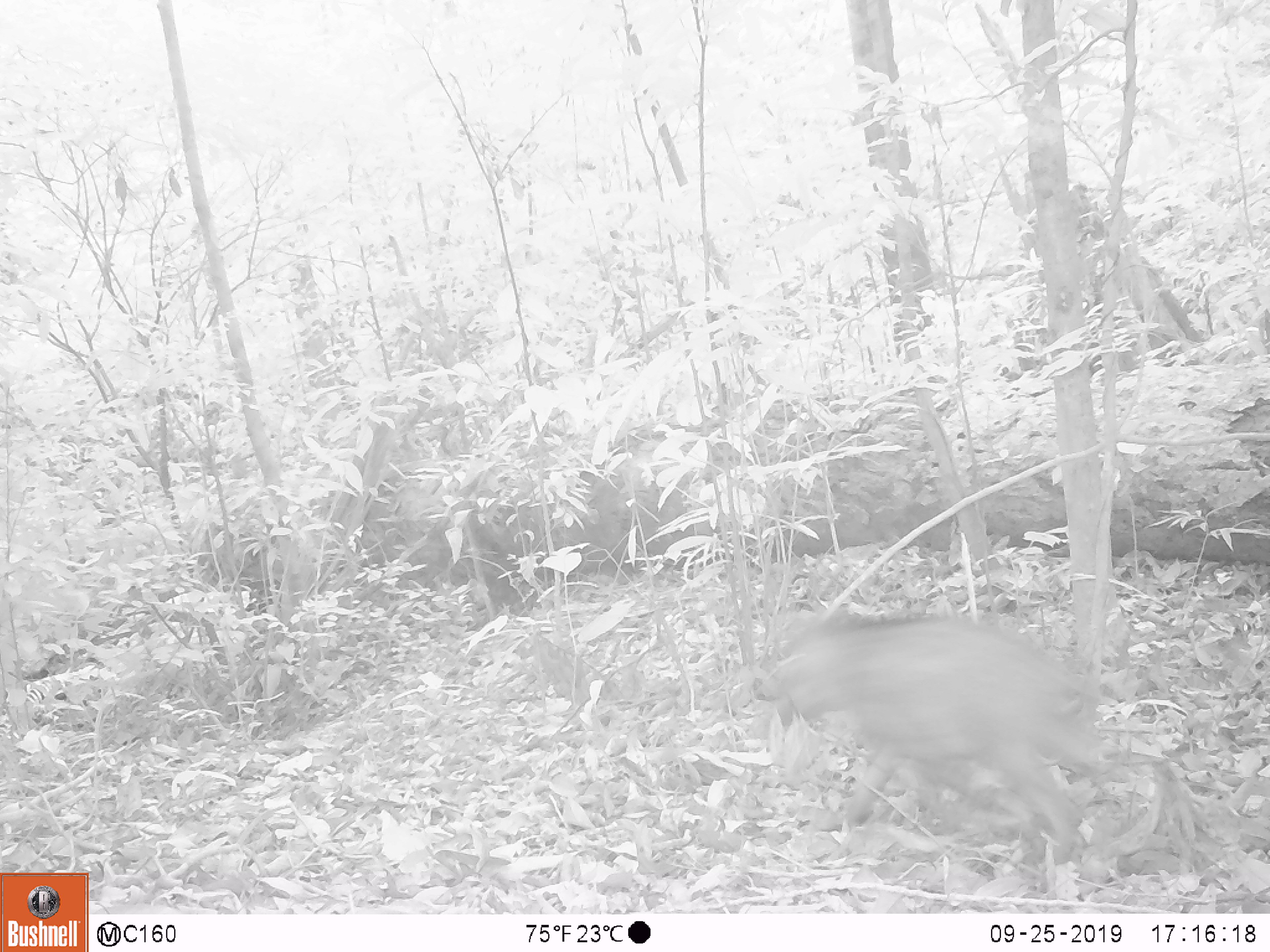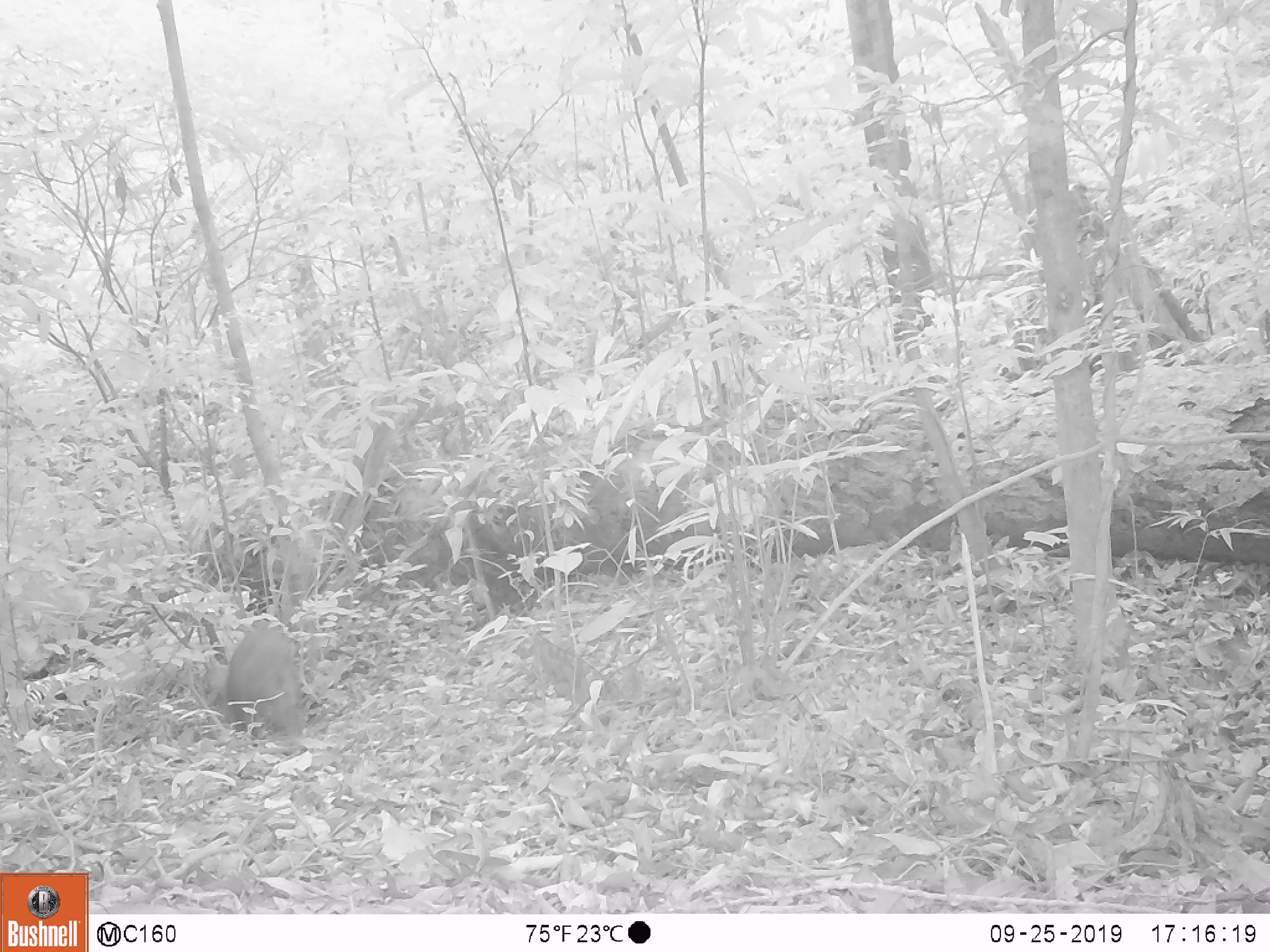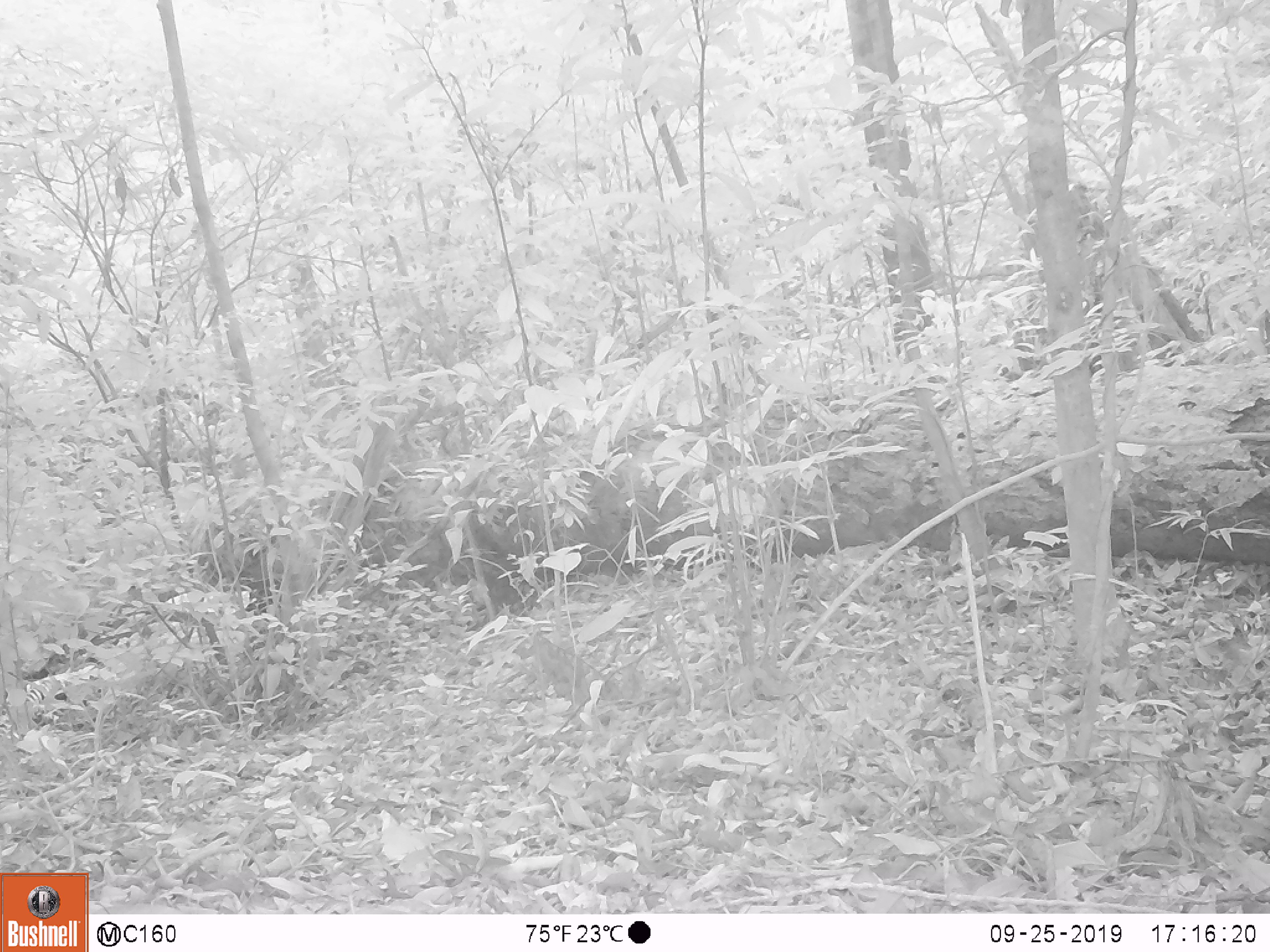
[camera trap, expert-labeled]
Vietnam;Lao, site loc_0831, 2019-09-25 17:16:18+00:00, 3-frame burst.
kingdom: Animalia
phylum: Chordata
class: Mammalia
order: Artiodactyla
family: Suidae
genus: Sus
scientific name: Sus scrofa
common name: eurasian wild pig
Eurasian wild pig (Sus scrofa). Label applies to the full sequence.